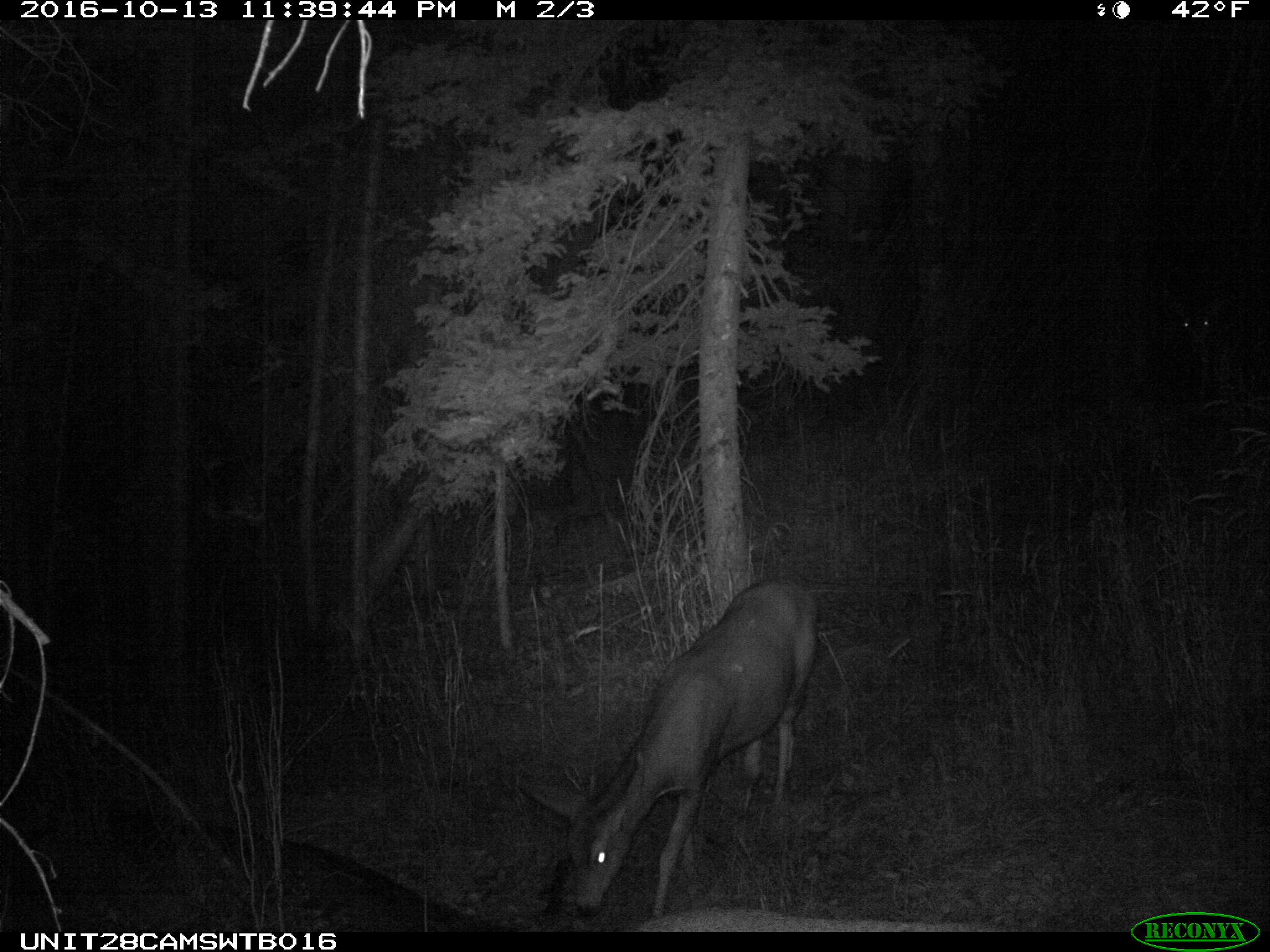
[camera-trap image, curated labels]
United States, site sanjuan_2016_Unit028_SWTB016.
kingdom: Animalia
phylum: Chordata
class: Mammalia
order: Artiodactyla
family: Cervidae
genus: Odocoileus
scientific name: Odocoileus hemionus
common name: mule deer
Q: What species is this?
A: Odocoileus hemionus (mule deer).